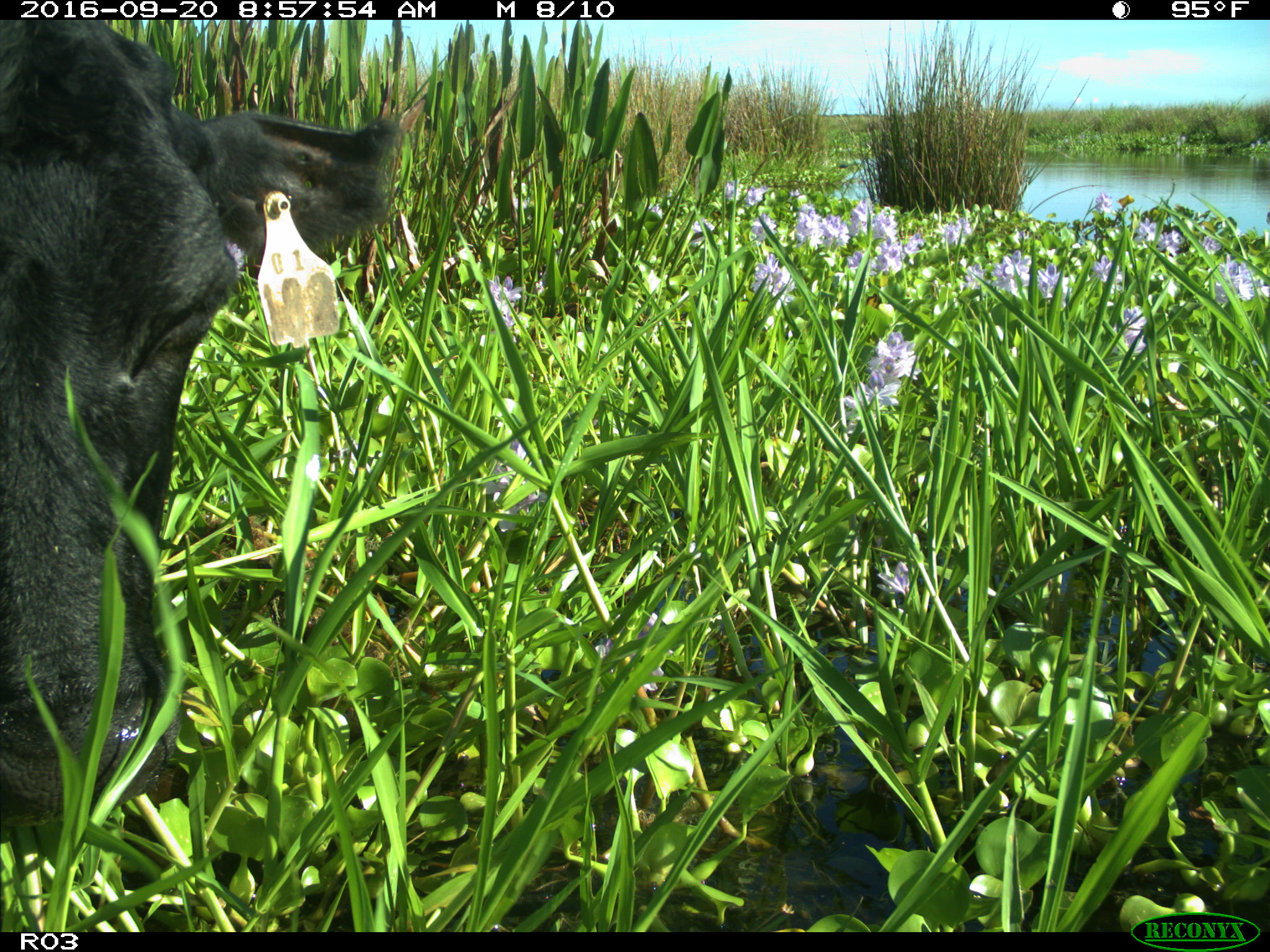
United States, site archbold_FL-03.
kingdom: Animalia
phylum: Chordata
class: Mammalia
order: Artiodactyla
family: Bovidae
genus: Bos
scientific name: Bos taurus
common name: domestic cow